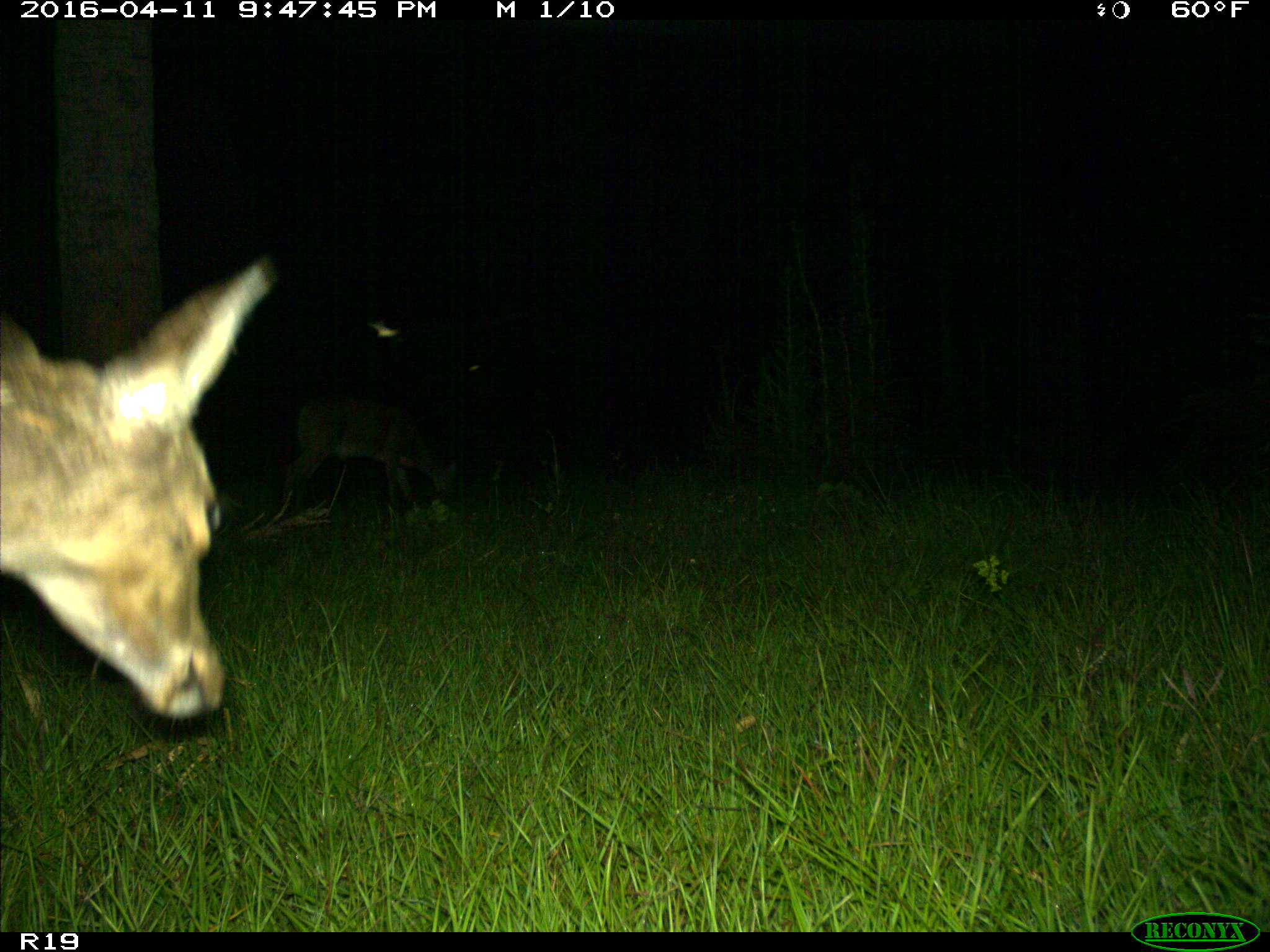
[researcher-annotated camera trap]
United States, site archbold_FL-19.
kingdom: Animalia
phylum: Chordata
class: Mammalia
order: Artiodactyla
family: Cervidae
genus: Odocoileus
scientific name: Odocoileus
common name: deer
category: unidentified deer